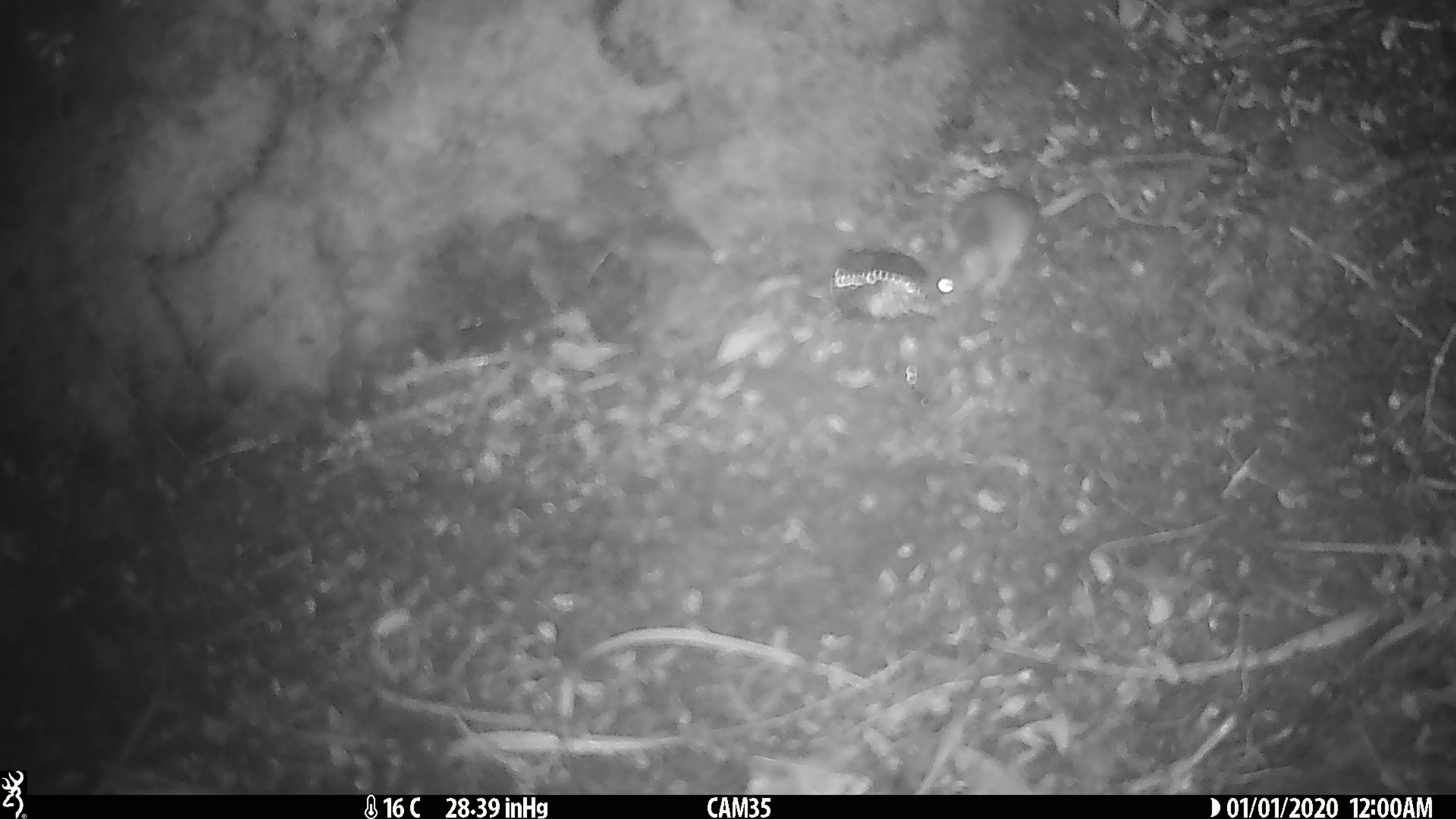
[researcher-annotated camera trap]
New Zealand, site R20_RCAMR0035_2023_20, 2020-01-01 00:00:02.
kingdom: Animalia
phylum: Chordata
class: Mammalia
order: Rodentia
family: Muridae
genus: Mus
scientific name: Mus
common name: mouse